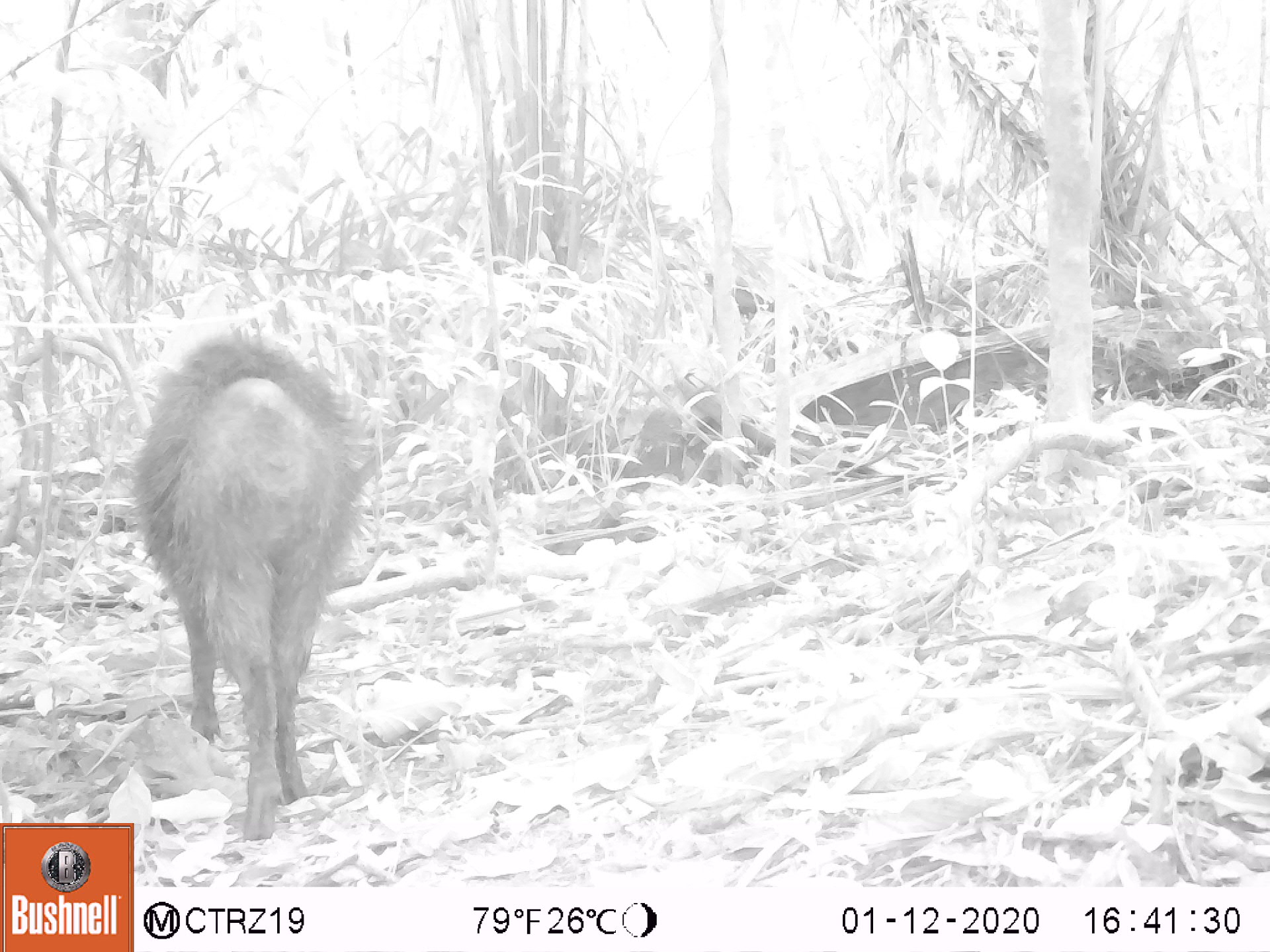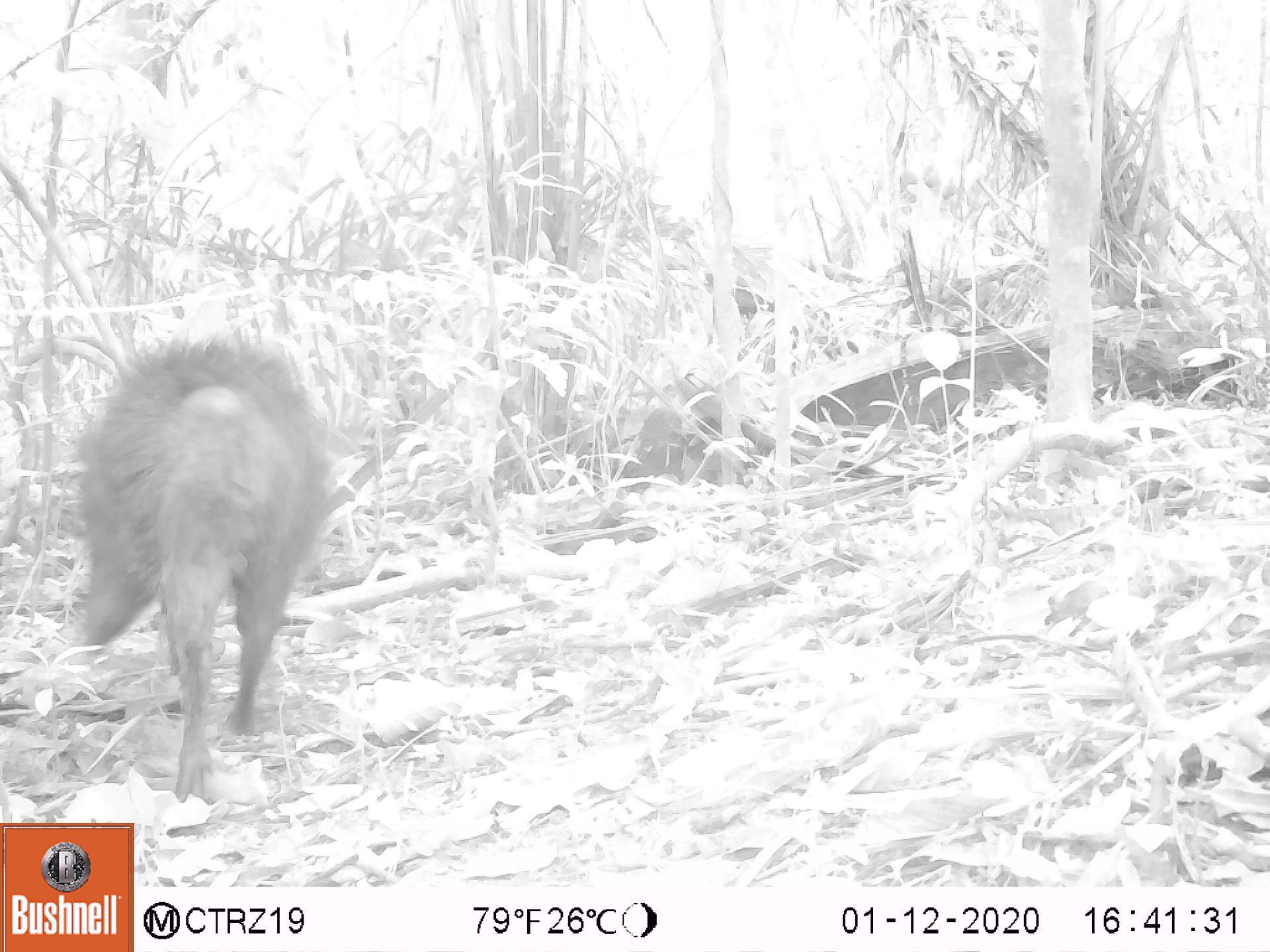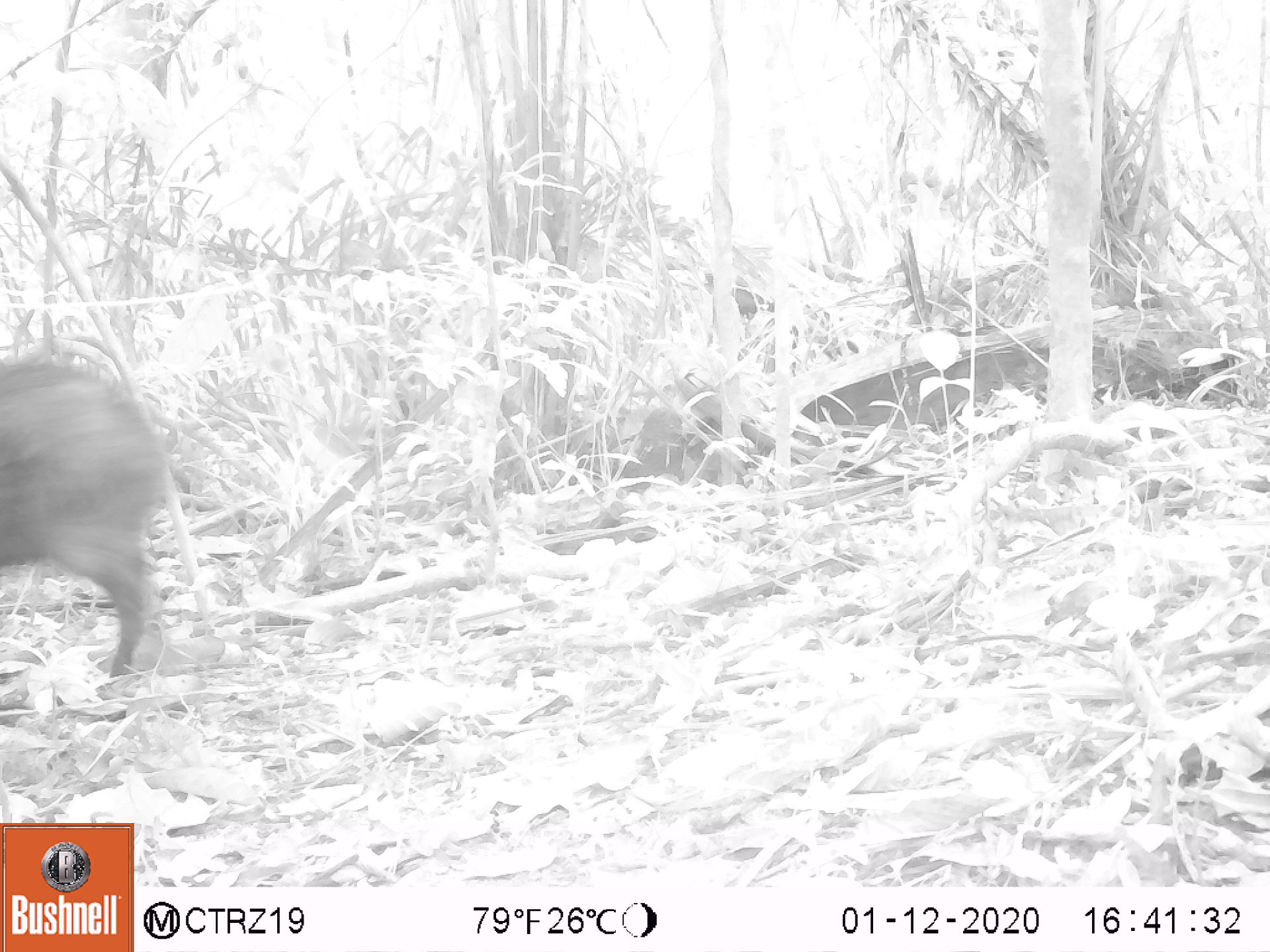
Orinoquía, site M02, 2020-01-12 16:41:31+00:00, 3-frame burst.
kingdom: Animalia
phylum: Chordata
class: Mammalia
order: Artiodactyla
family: Tayassuidae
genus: Pecari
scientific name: Pecari tajacu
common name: collared peccary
Collared peccary (Pecari tajacu).